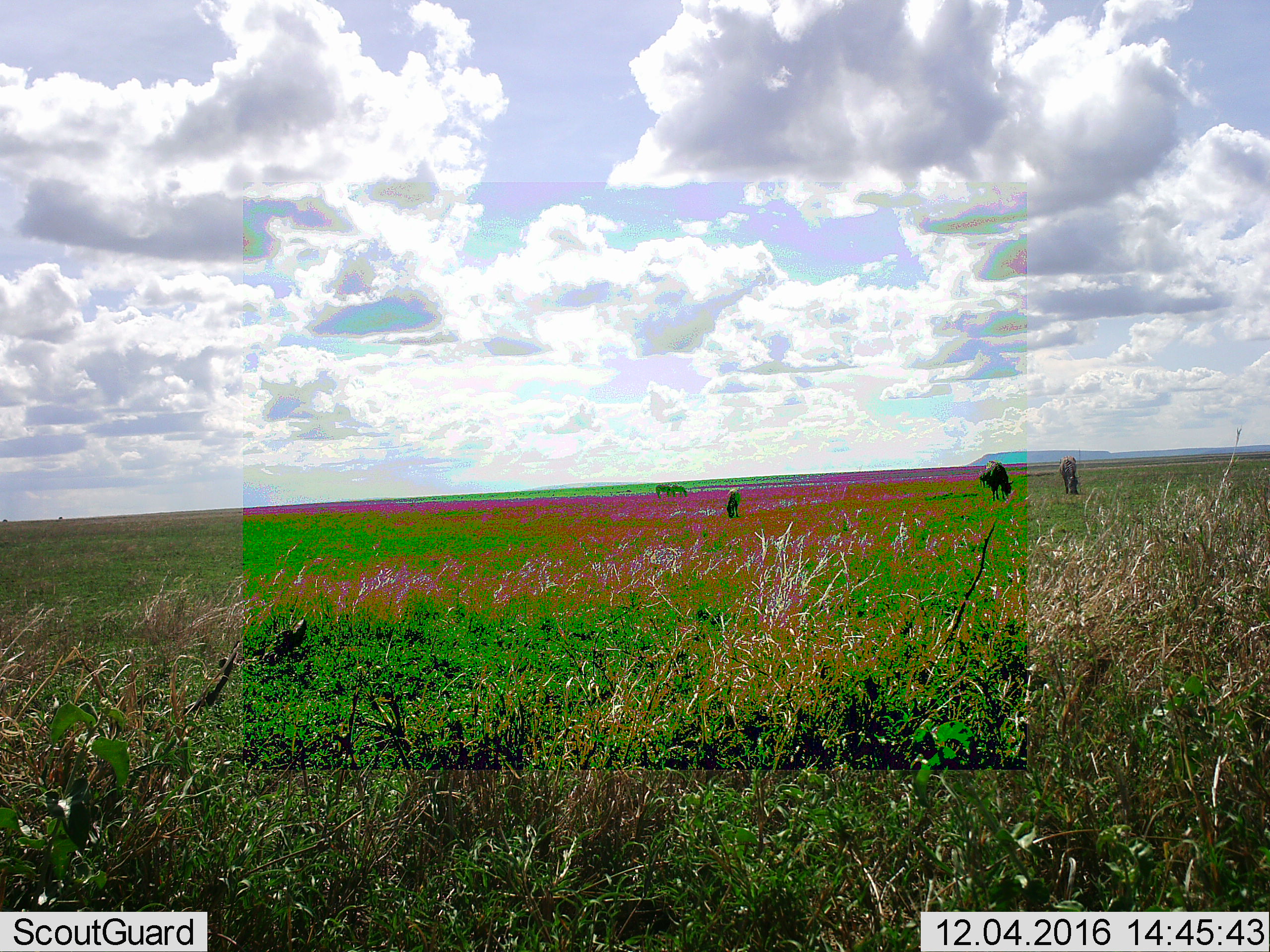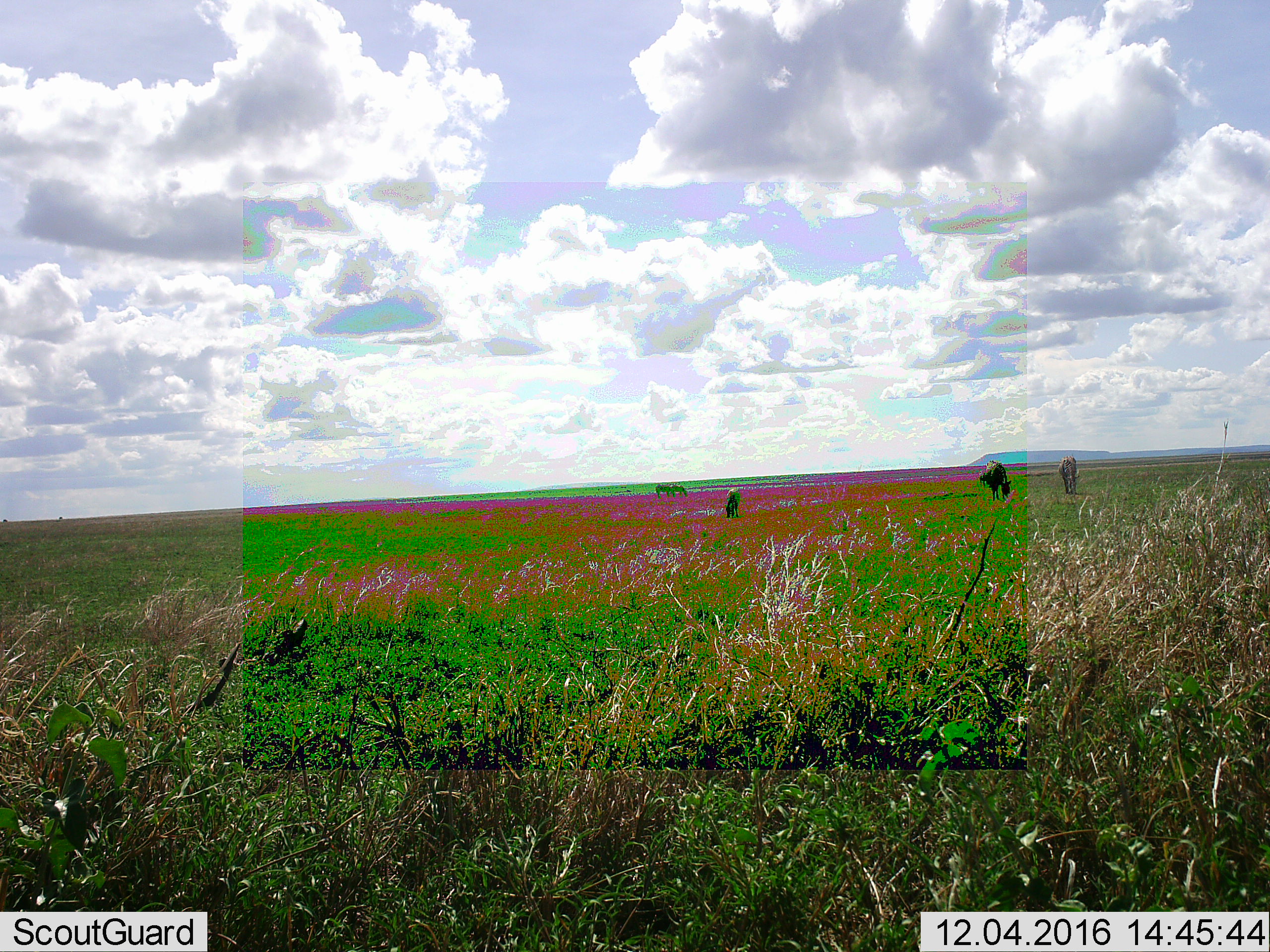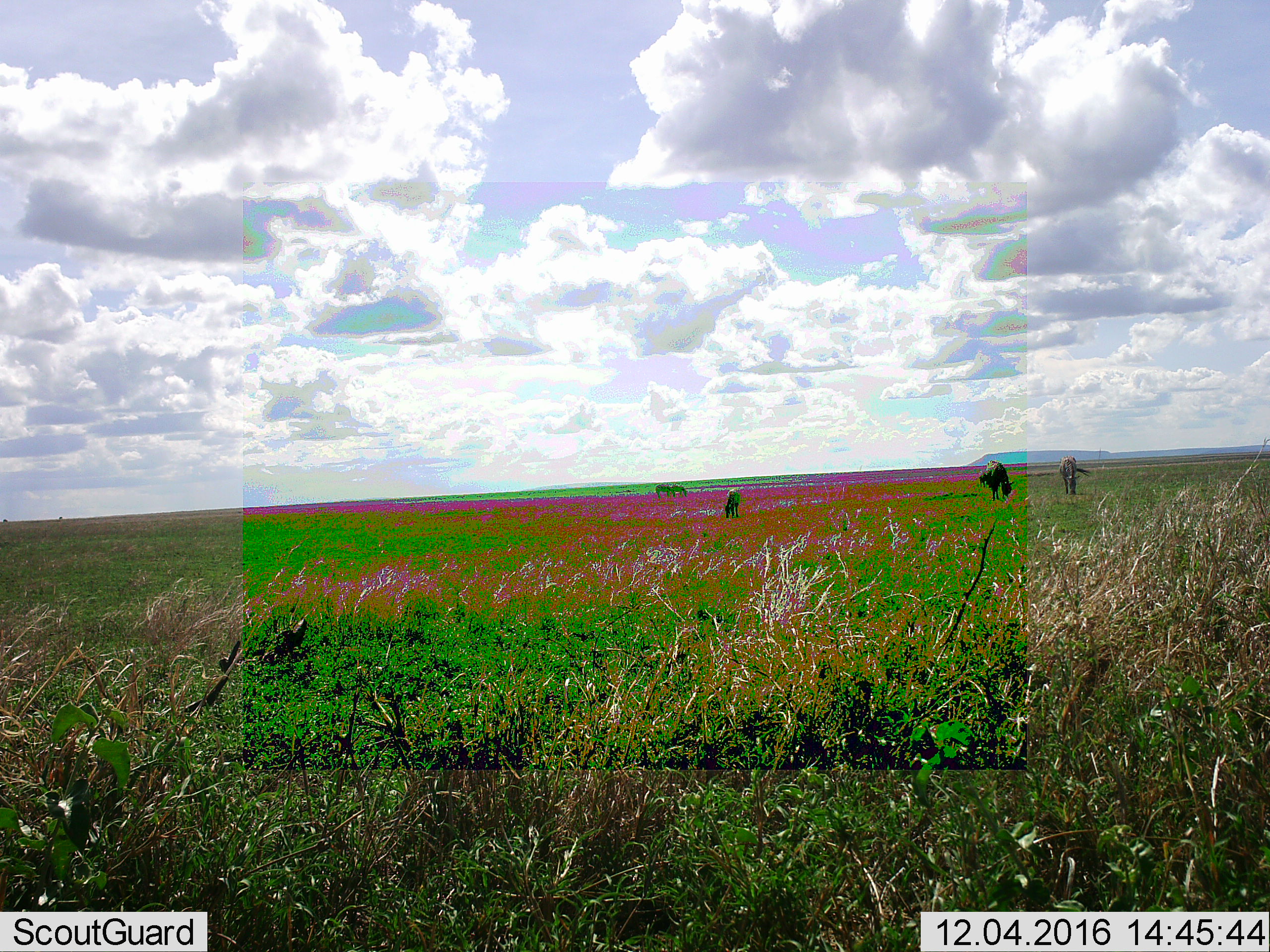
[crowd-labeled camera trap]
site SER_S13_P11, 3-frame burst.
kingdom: Animalia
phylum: Chordata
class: Mammalia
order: Artiodactyla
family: Bovidae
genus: Connochaetes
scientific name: Connochaetes taurinus taurinus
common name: blue wildebeest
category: wildebeestblue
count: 6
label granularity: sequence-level